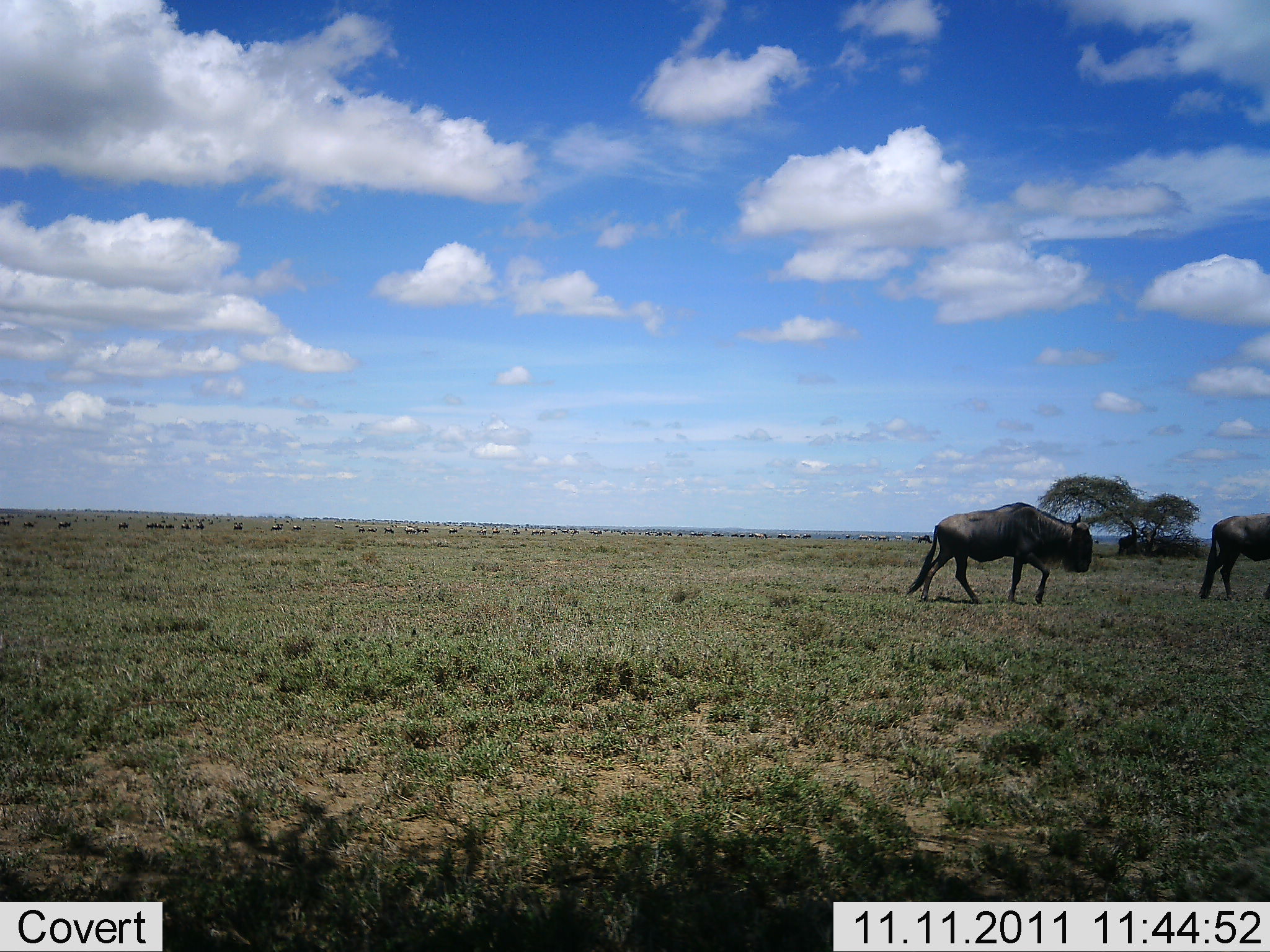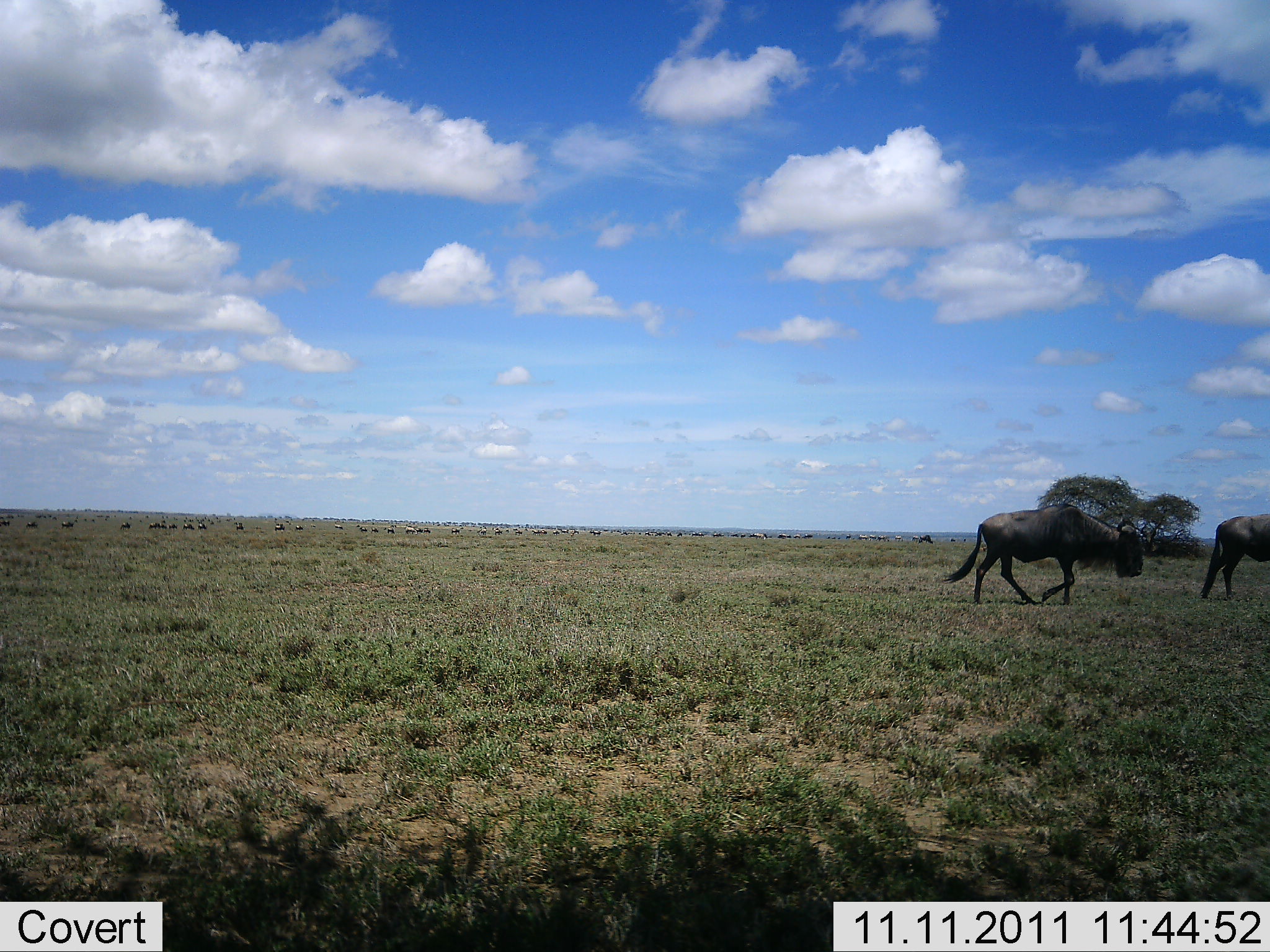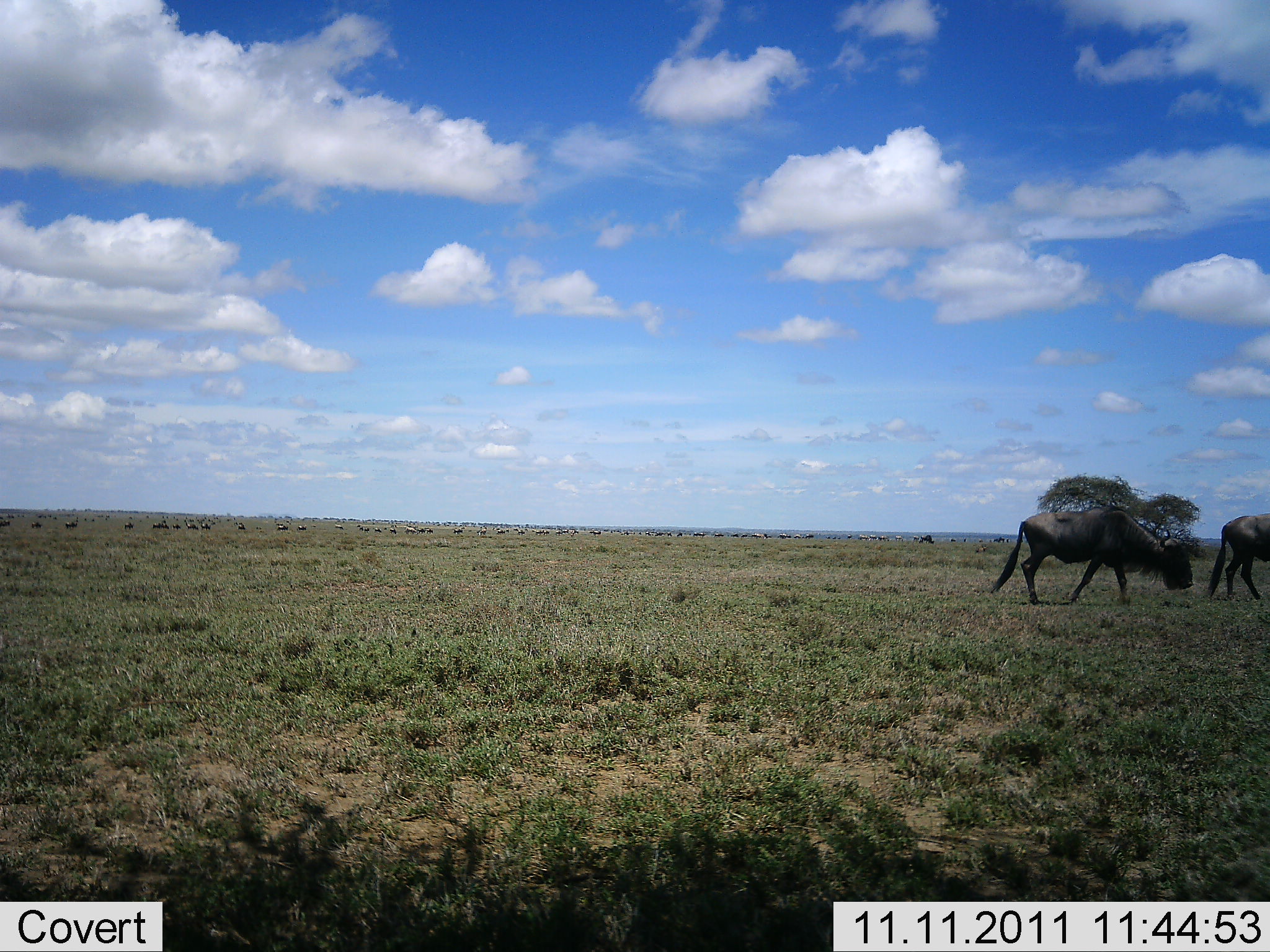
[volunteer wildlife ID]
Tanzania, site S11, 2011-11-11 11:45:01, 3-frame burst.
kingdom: Animalia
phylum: Chordata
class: Mammalia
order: Artiodactyla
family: Bovidae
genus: Connochaetes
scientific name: Connochaetes taurinus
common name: blue wildebeest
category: wildebeest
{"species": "wildebeest (blue wildebeest) (Connochaetes taurinus)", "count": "2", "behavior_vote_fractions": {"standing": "7%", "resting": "0%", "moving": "87%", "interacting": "0%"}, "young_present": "0%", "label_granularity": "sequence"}